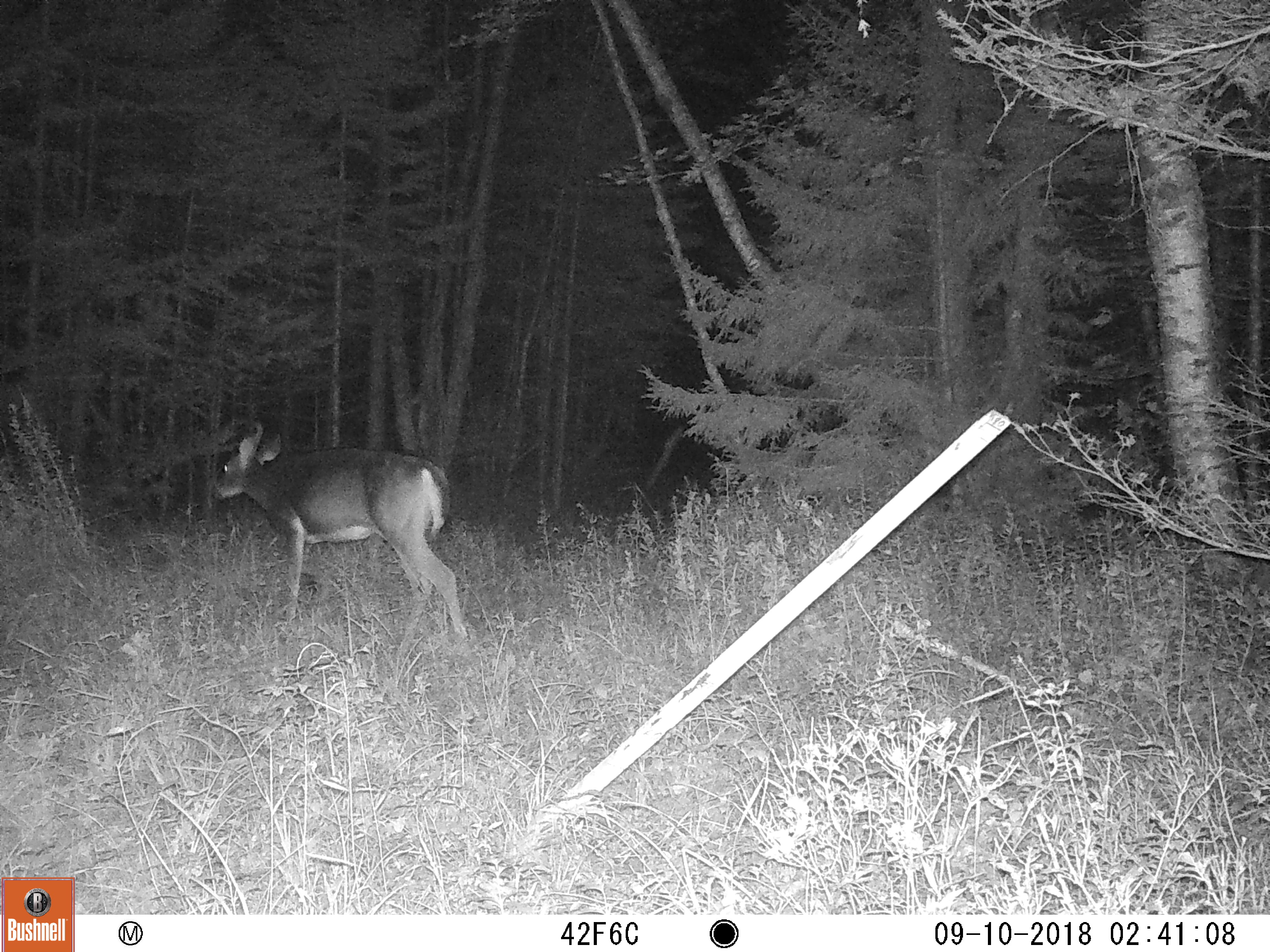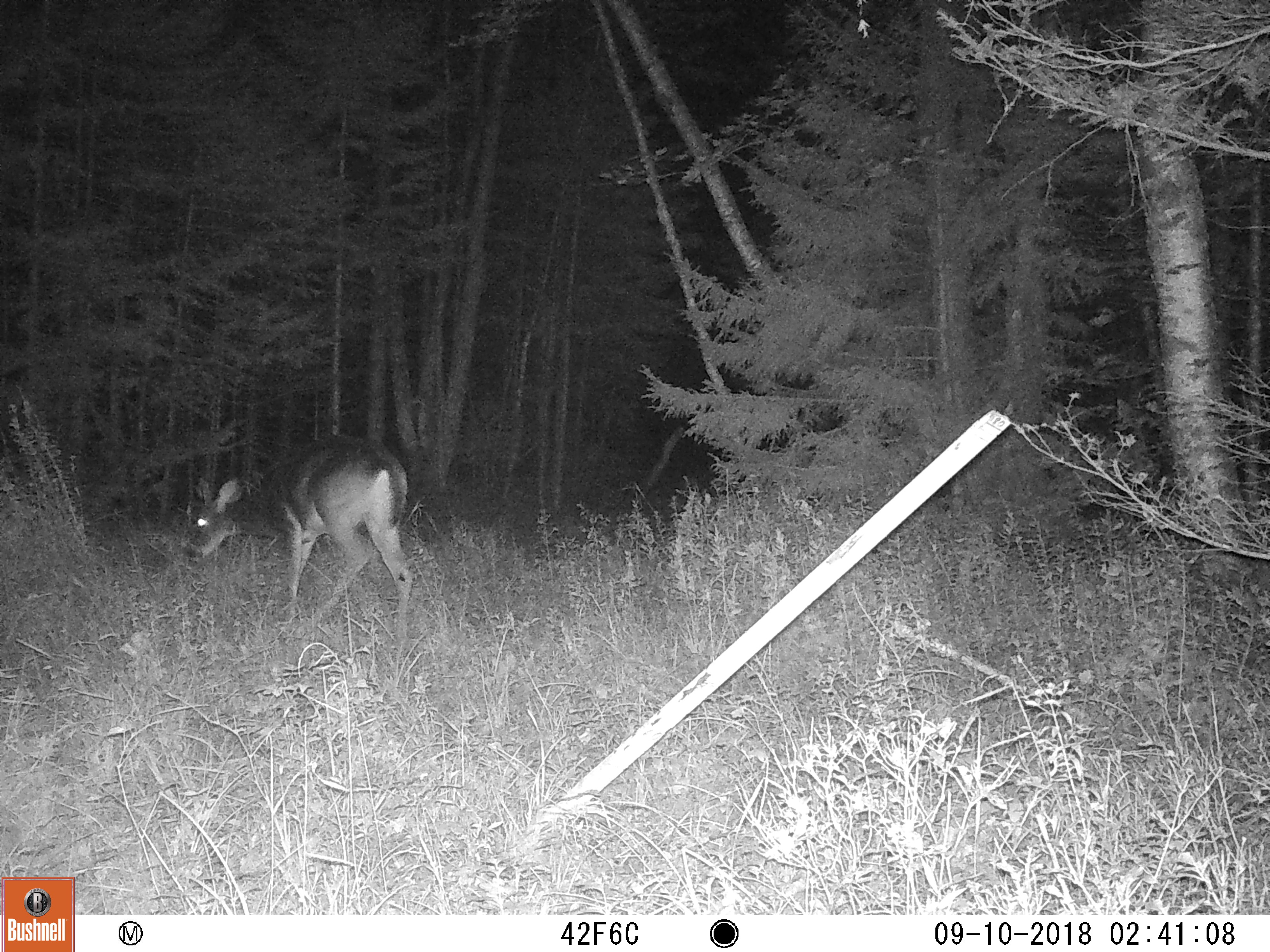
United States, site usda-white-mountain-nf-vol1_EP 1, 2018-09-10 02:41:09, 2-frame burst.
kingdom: Animalia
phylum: Chordata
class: Mammalia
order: Artiodactyla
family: Cervidae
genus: Odocoileus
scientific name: Odocoileus virginianus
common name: white-tailed deer